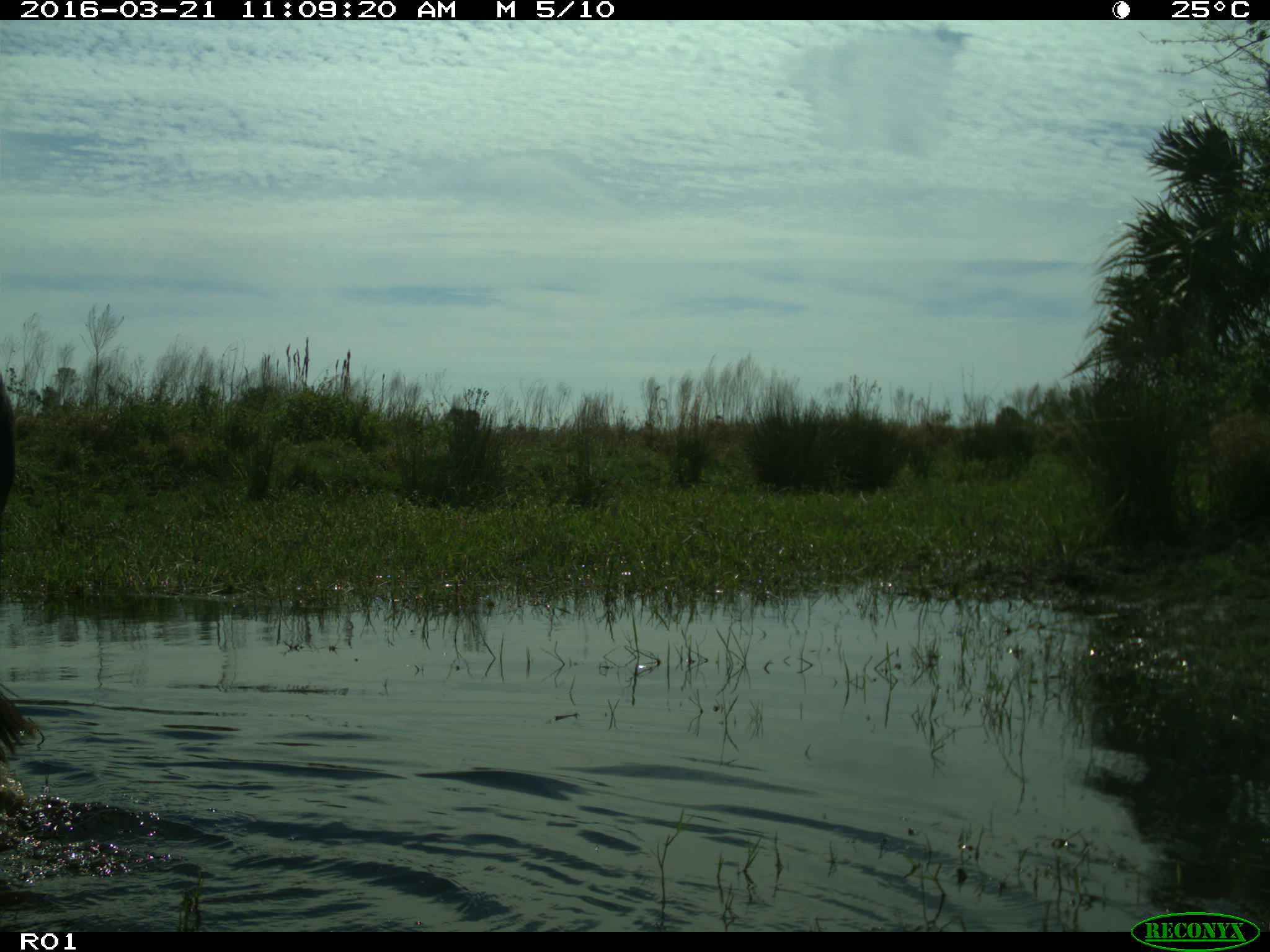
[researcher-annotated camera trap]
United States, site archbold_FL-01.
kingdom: Animalia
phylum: Chordata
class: Mammalia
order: Artiodactyla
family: Bovidae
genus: Bos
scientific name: Bos taurus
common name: domestic cow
Bos taurus (domestic cow).